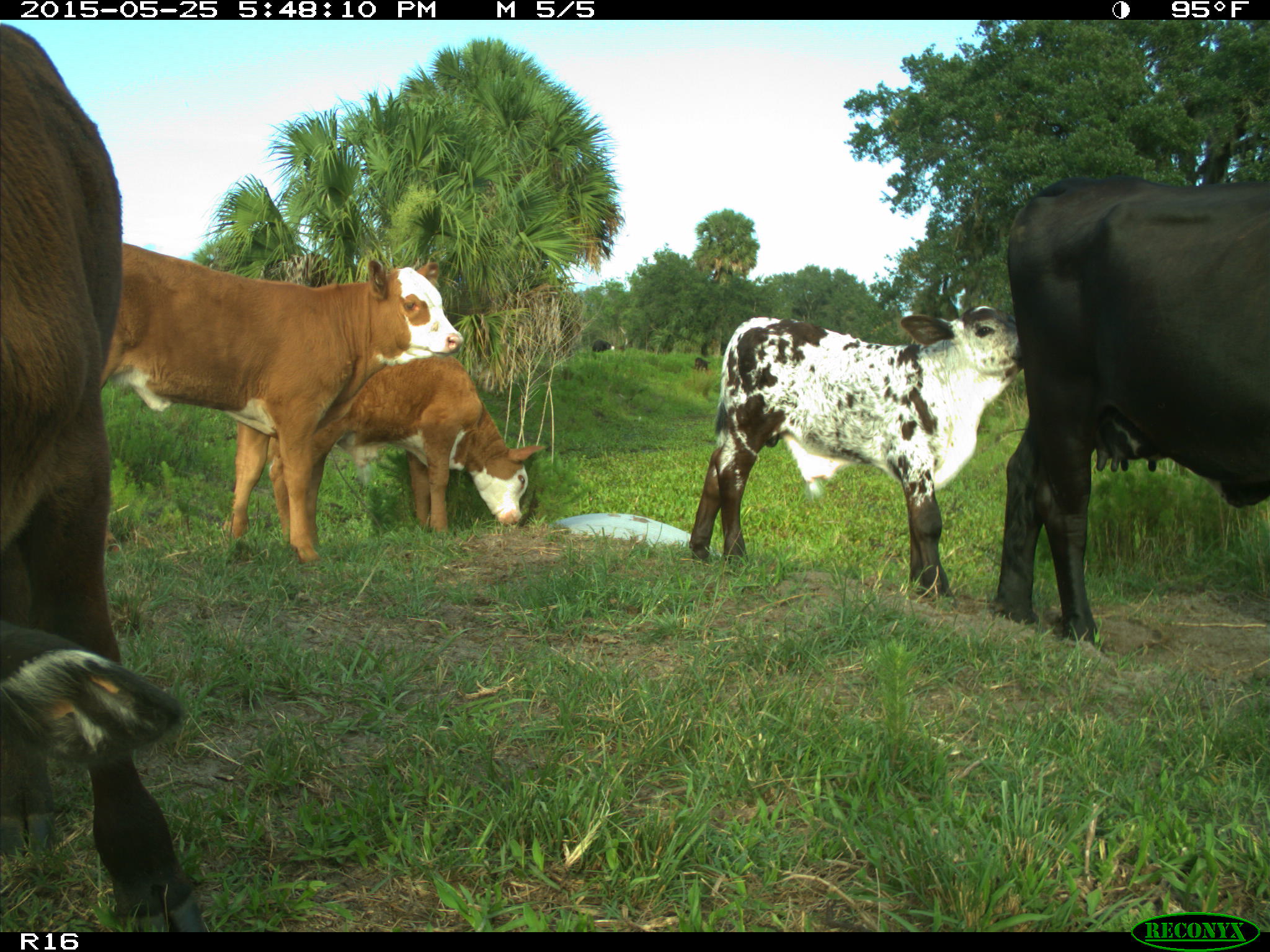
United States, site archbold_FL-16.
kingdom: Animalia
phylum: Chordata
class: Mammalia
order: Artiodactyla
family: Bovidae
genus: Bos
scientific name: Bos taurus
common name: domestic cow